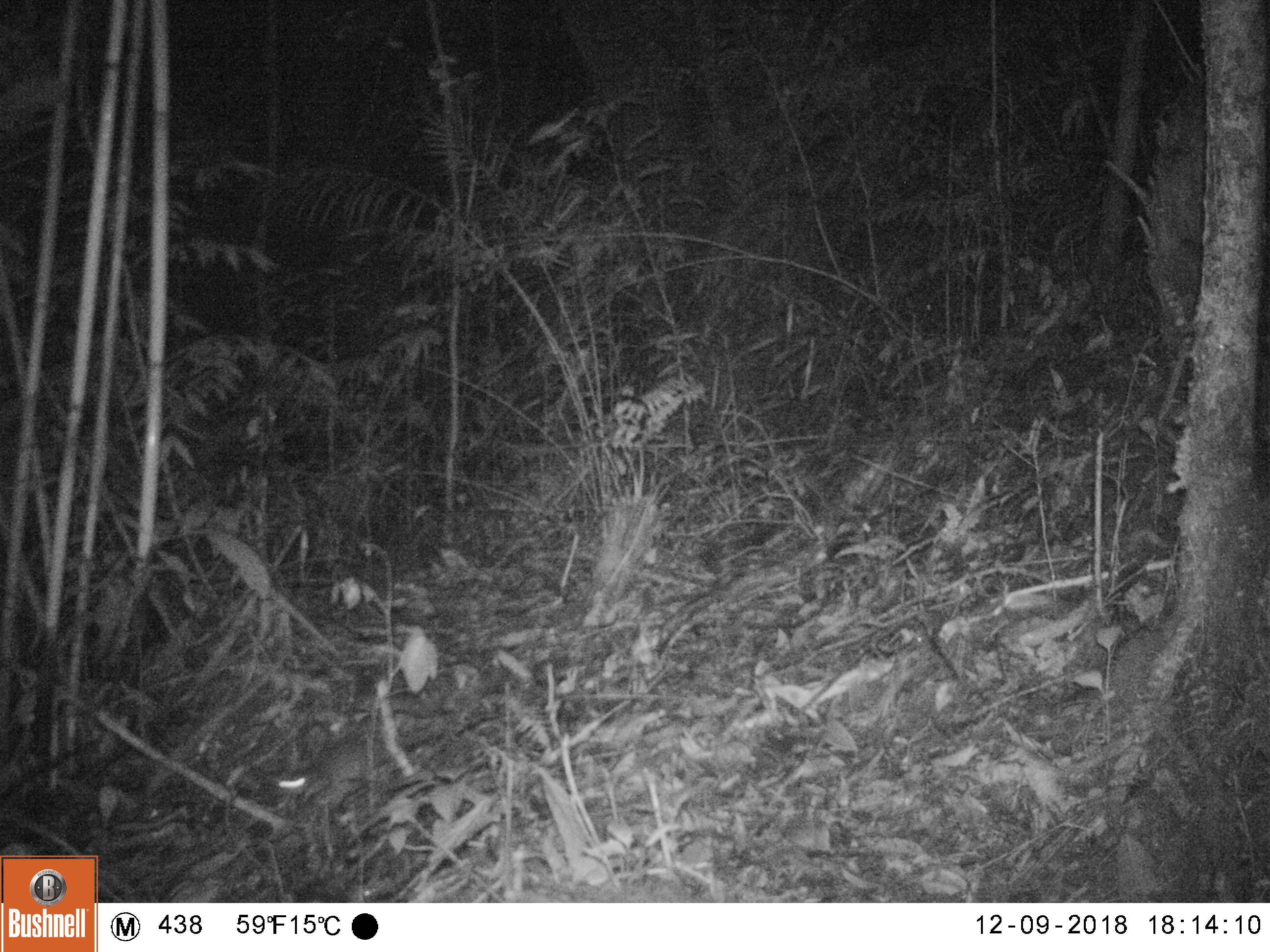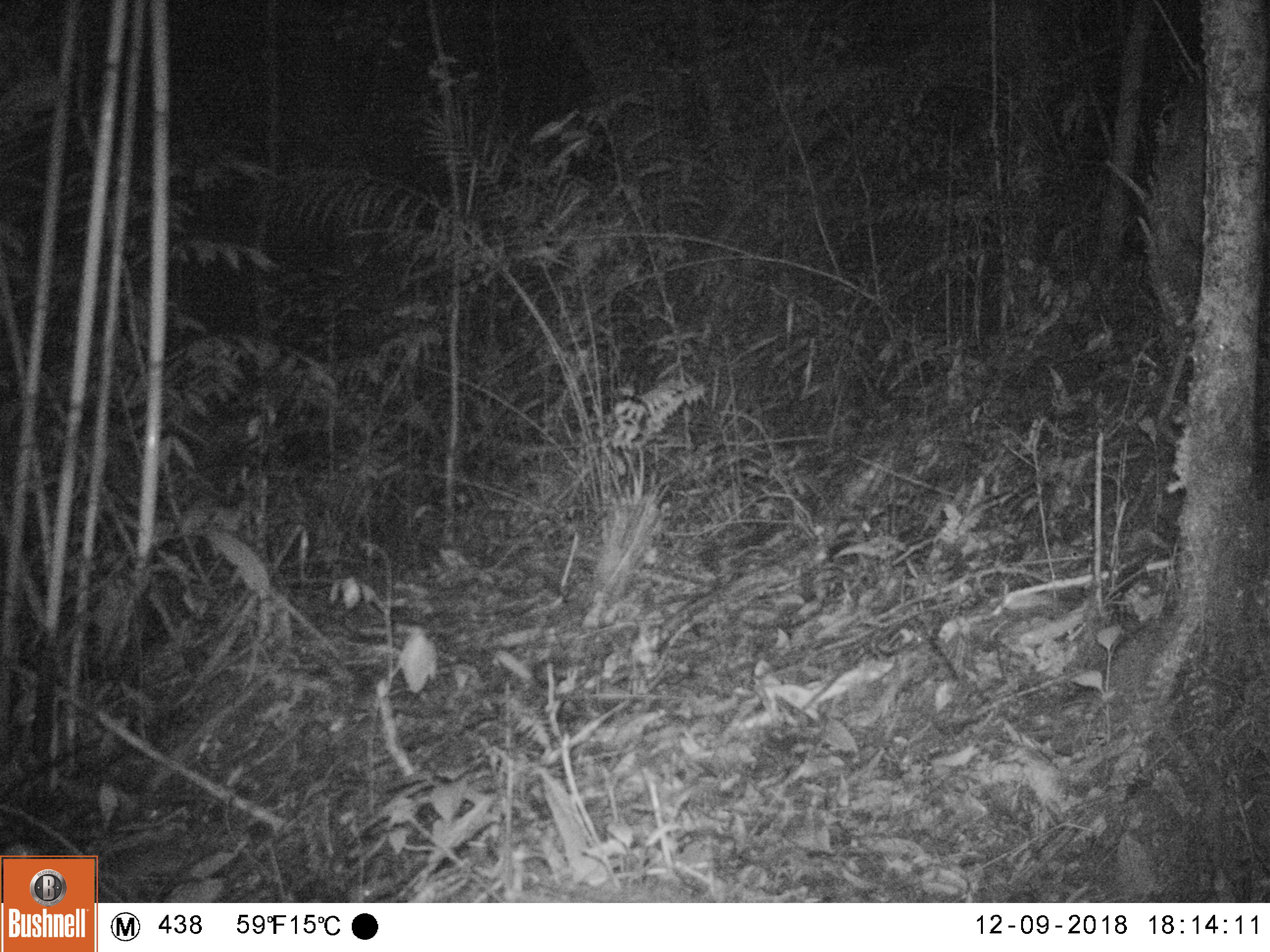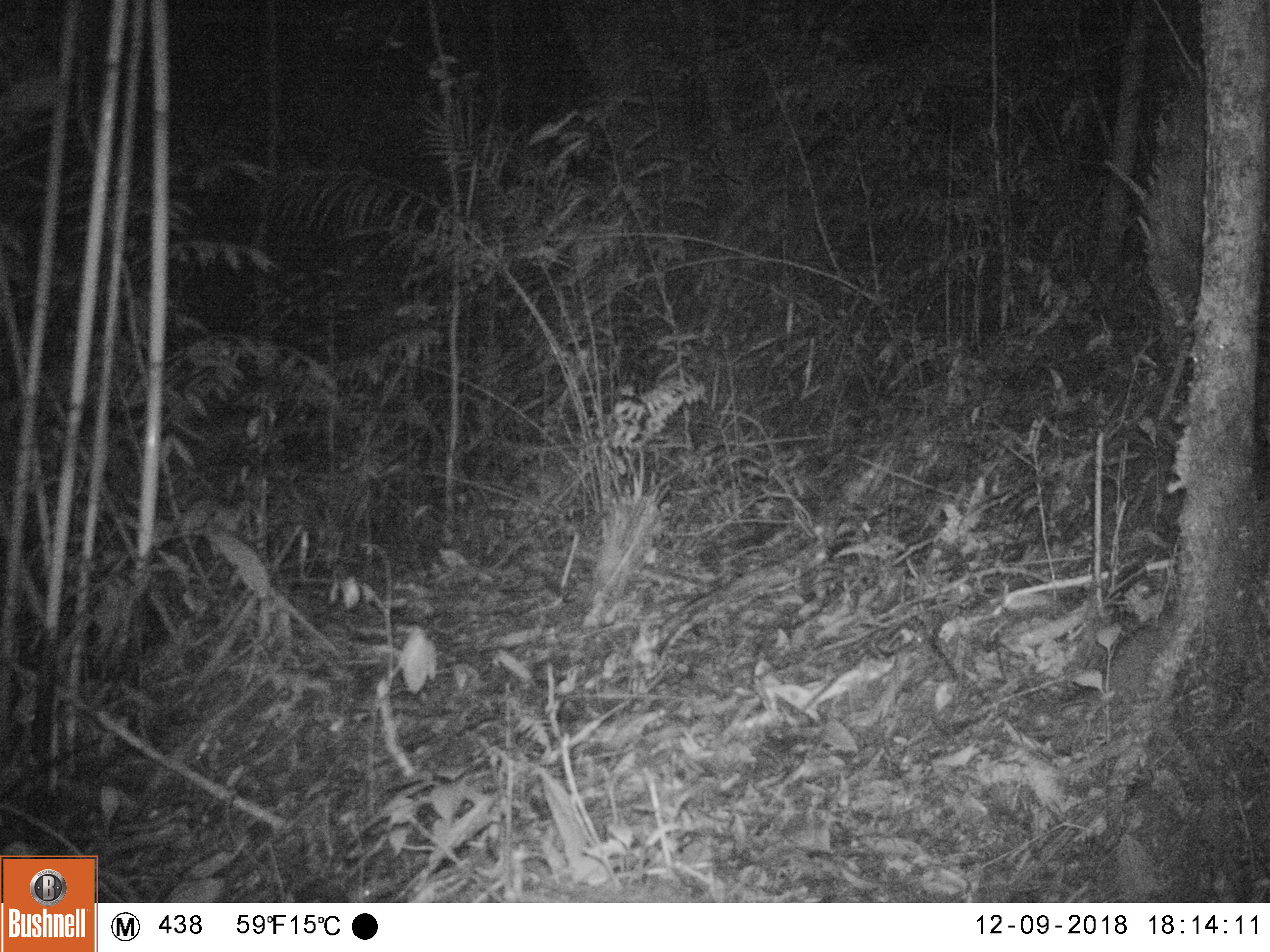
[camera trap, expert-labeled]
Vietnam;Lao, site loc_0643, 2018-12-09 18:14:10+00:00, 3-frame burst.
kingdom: Animalia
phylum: Chordata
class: Mammalia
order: Rodentia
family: Muridae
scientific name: Muridae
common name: old-world mice and rats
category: unidentified murid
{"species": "unidentified murid (old-world mice and rats) (Muridae)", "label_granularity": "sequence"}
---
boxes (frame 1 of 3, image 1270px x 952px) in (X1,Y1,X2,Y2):
unidentified murid: (277,729,432,812)